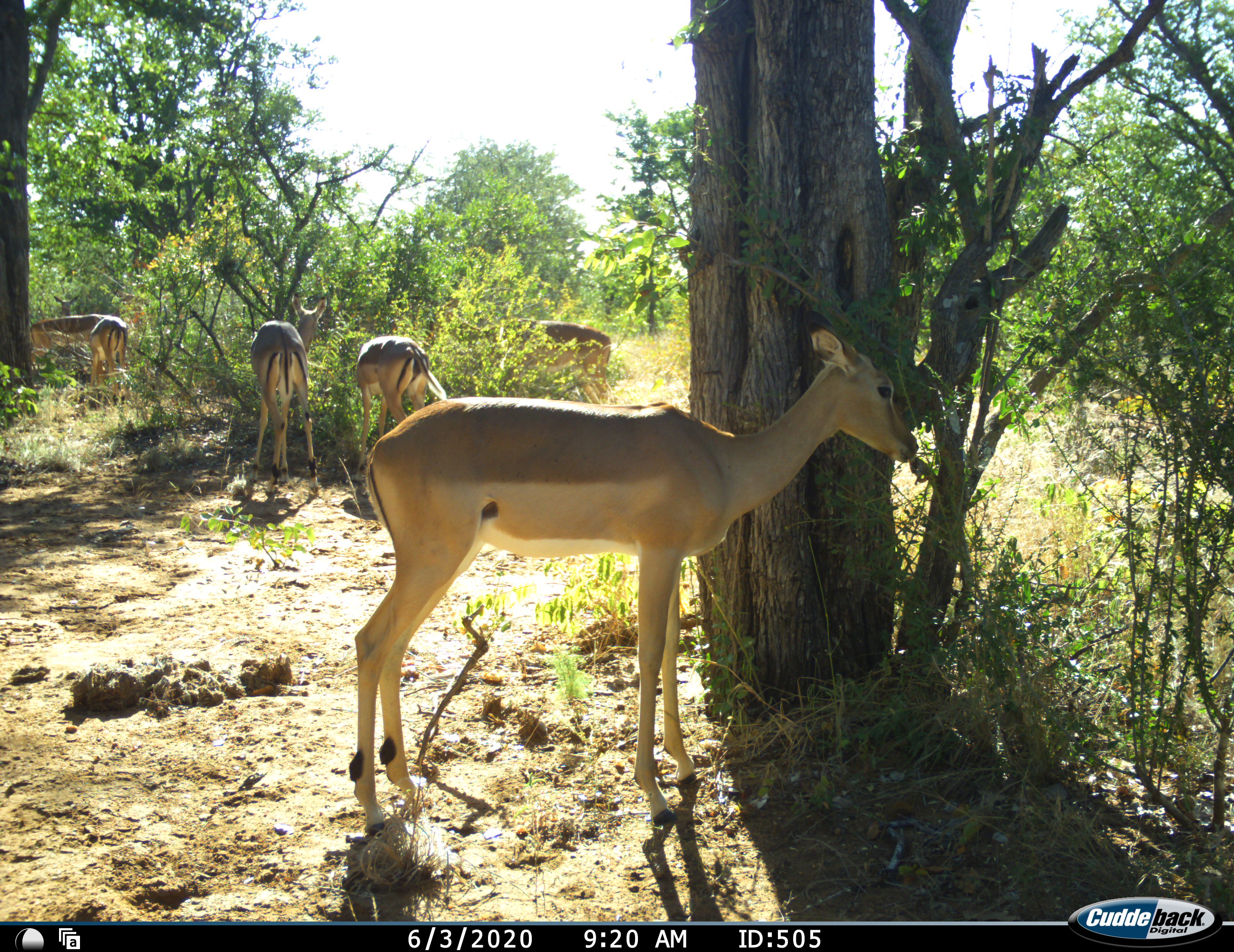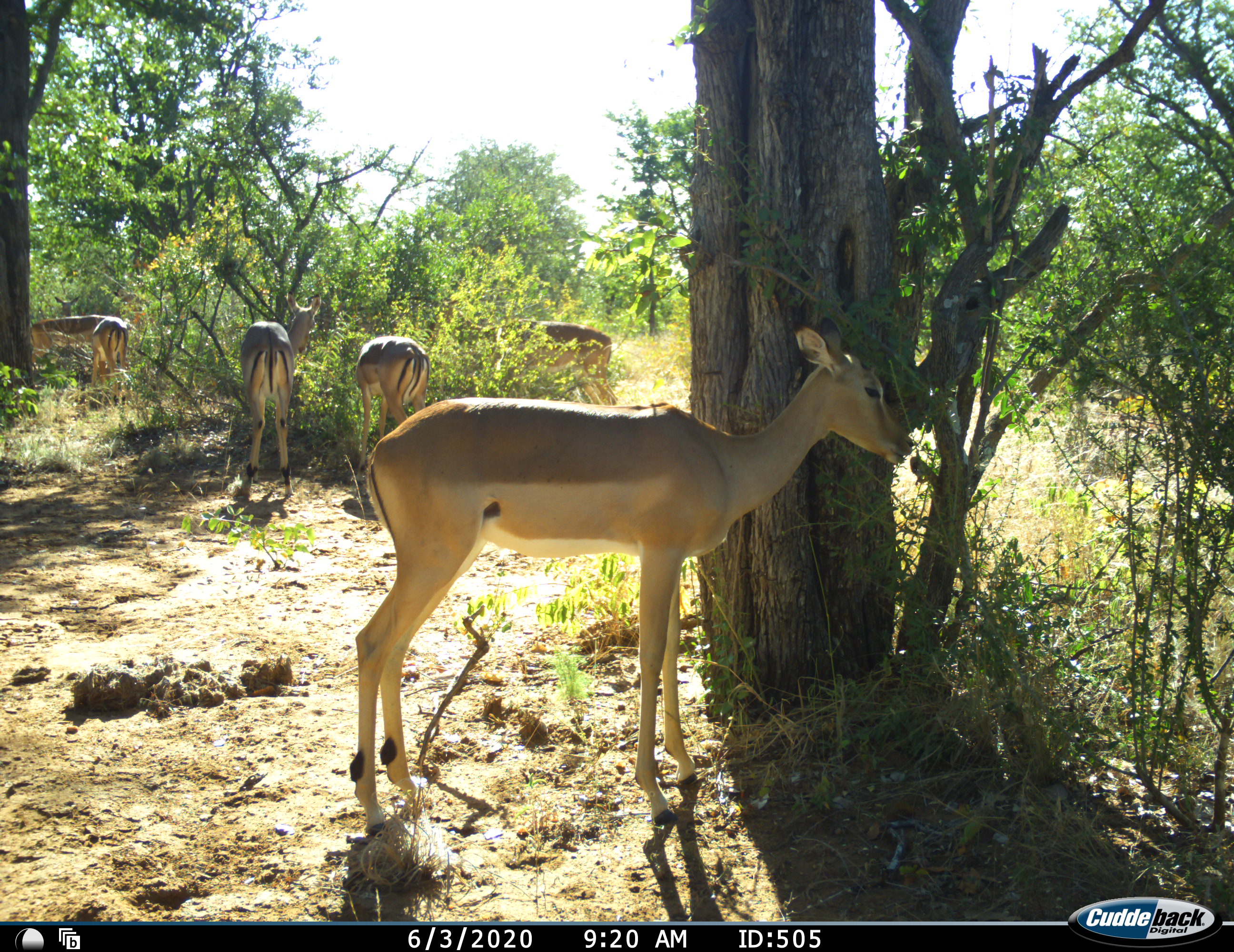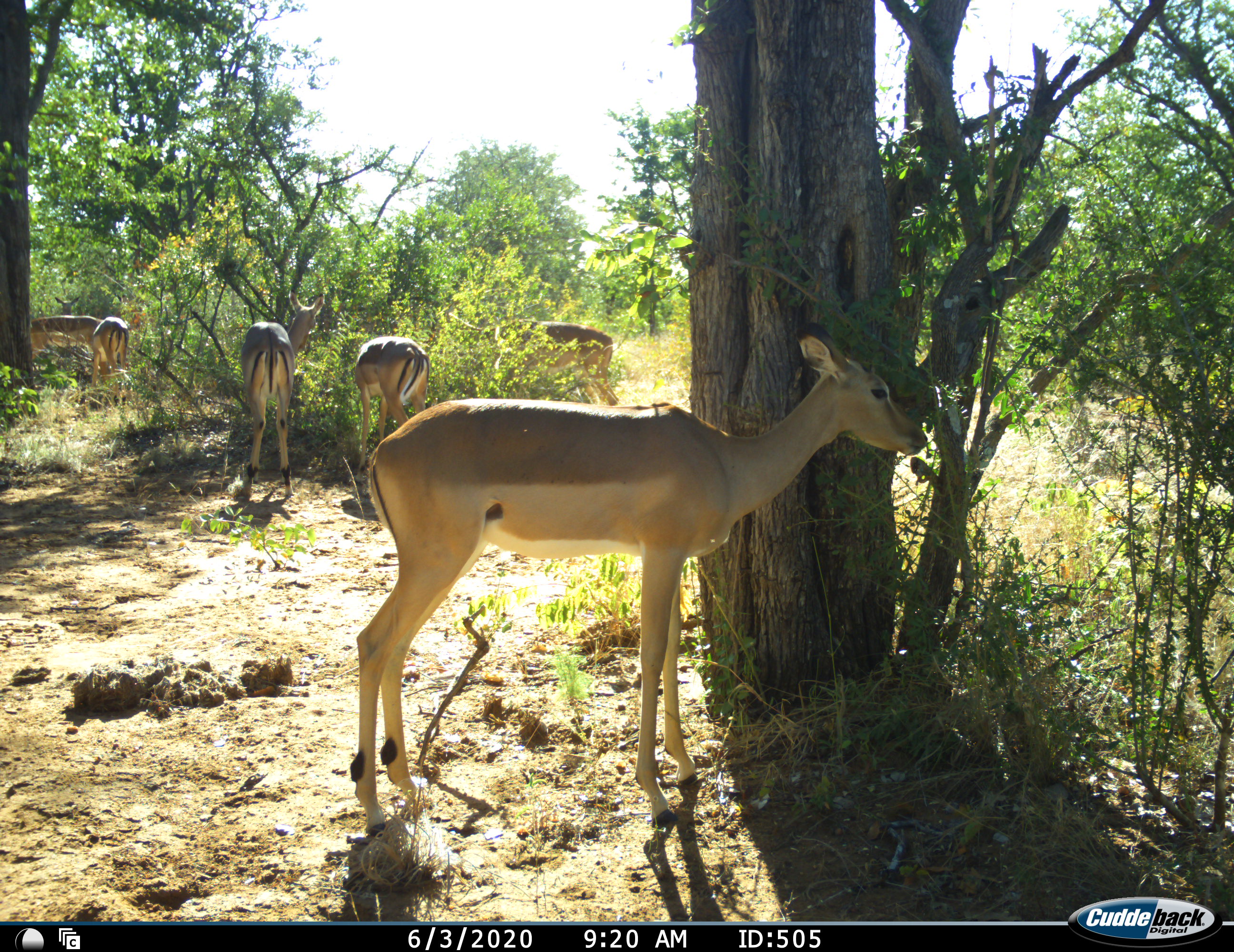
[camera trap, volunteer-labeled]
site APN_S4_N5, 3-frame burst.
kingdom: Animalia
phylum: Chordata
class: Mammalia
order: Artiodactyla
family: Bovidae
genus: Aepyceros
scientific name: Aepyceros melampus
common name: impala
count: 6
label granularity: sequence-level